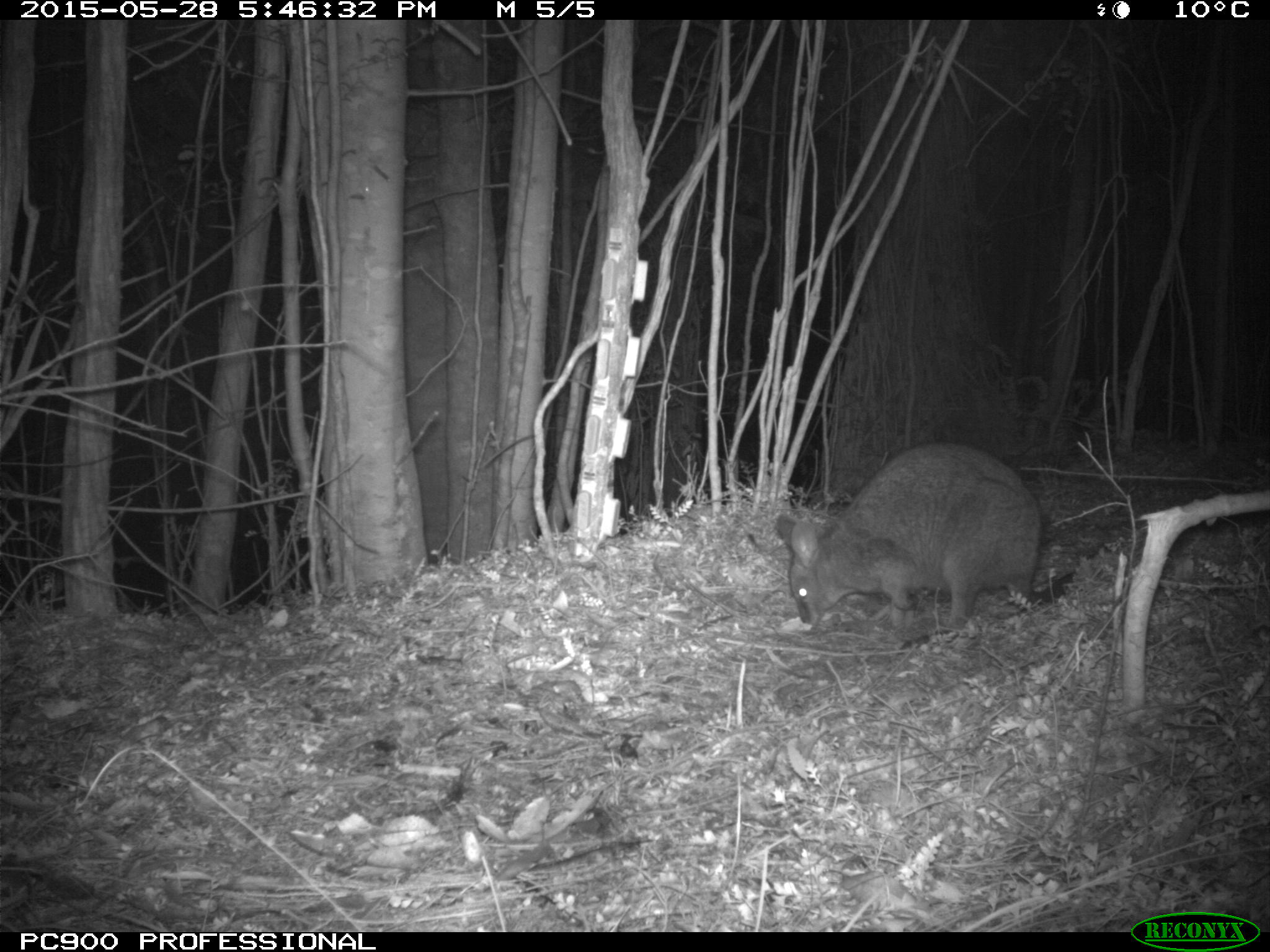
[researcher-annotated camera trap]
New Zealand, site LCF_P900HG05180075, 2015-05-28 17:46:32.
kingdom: Animalia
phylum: Chordata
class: Mammalia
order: Diprotodontia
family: Macropodidae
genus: Notamacropus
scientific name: Notamacropus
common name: wallaby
Wallaby (Notamacropus).